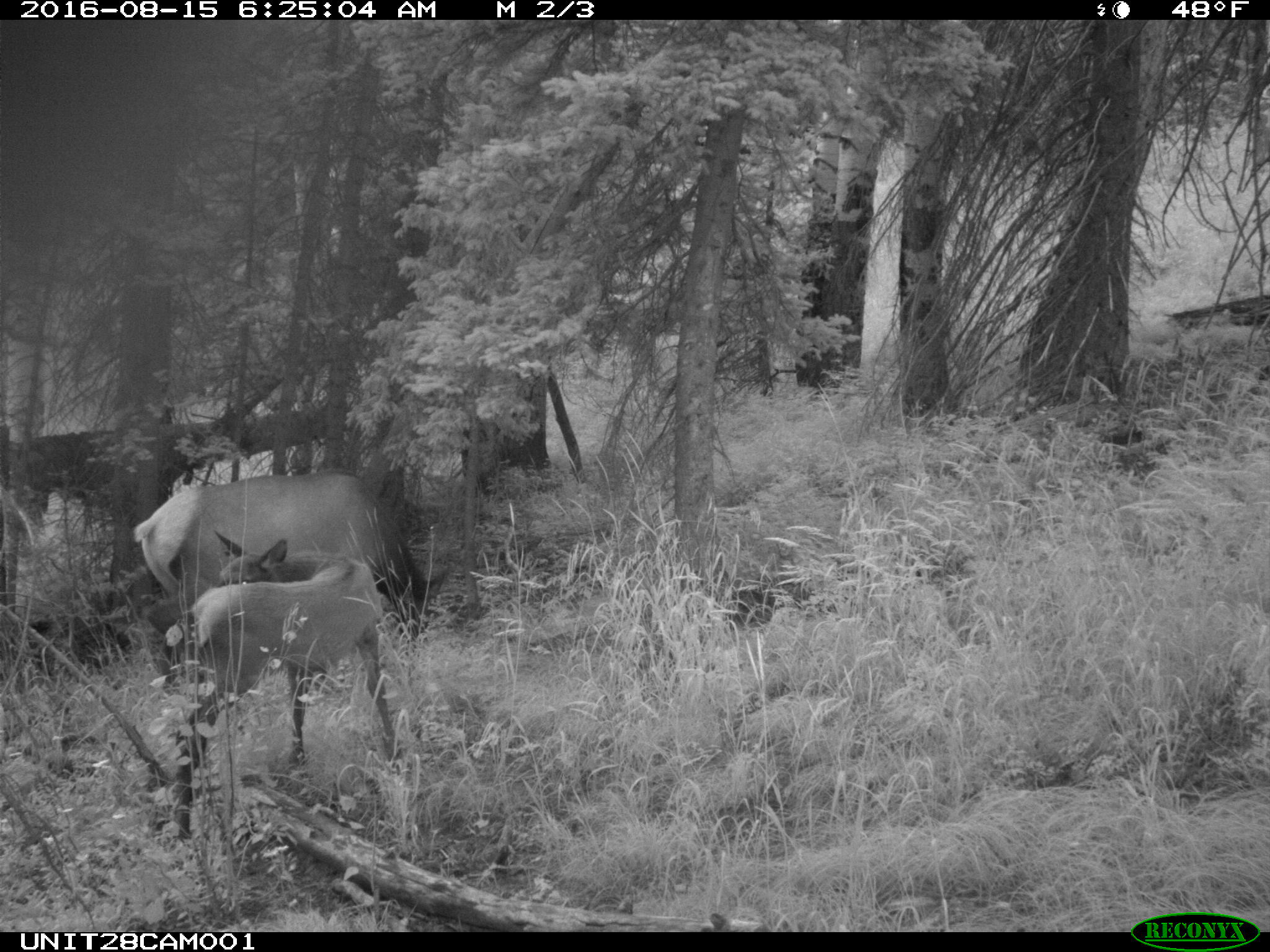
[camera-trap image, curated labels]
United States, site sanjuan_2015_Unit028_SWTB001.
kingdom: Animalia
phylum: Chordata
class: Mammalia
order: Artiodactyla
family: Cervidae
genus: Cervus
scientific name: Cervus elaphus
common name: red deer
Cervus elaphus (red deer).